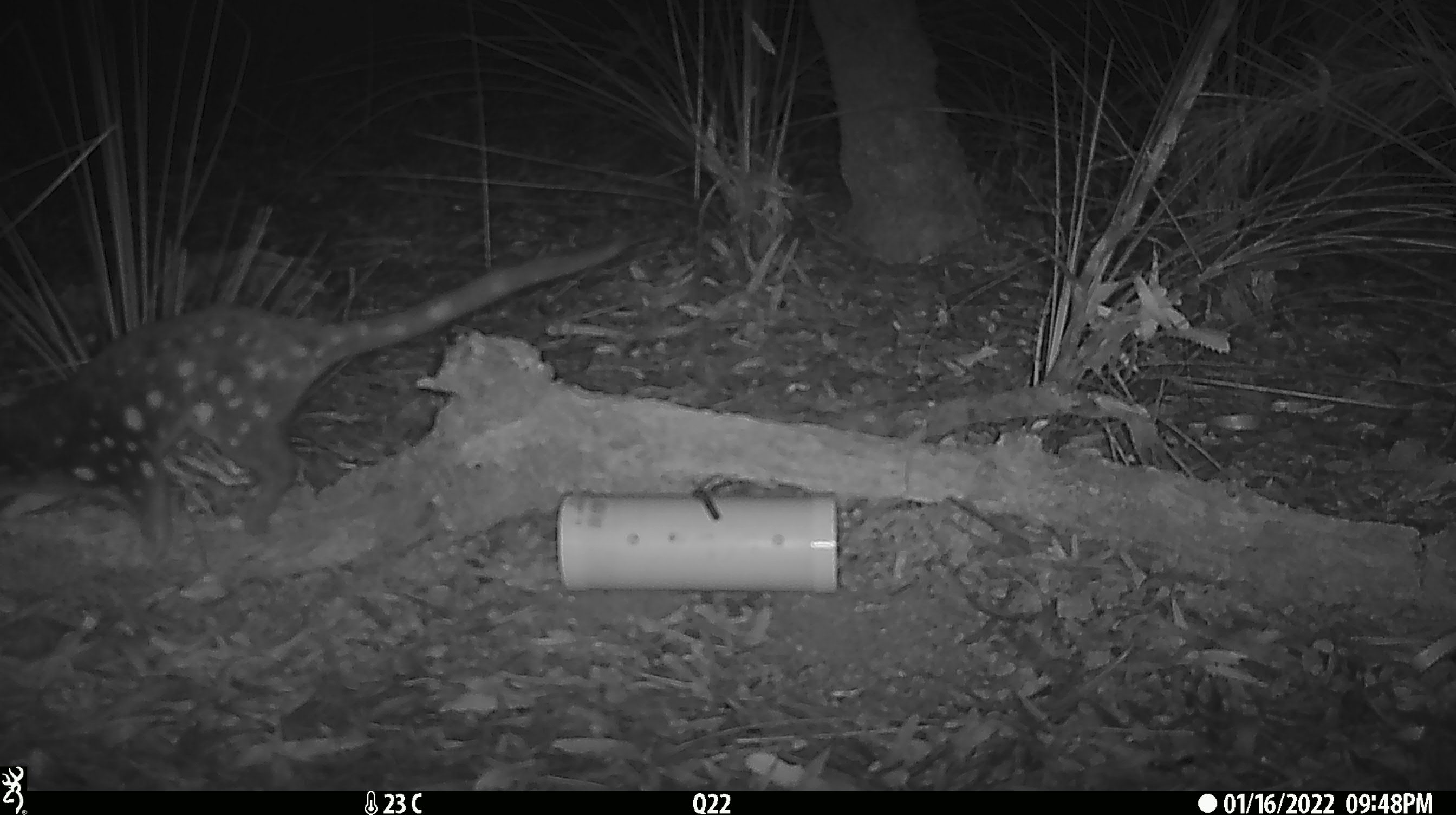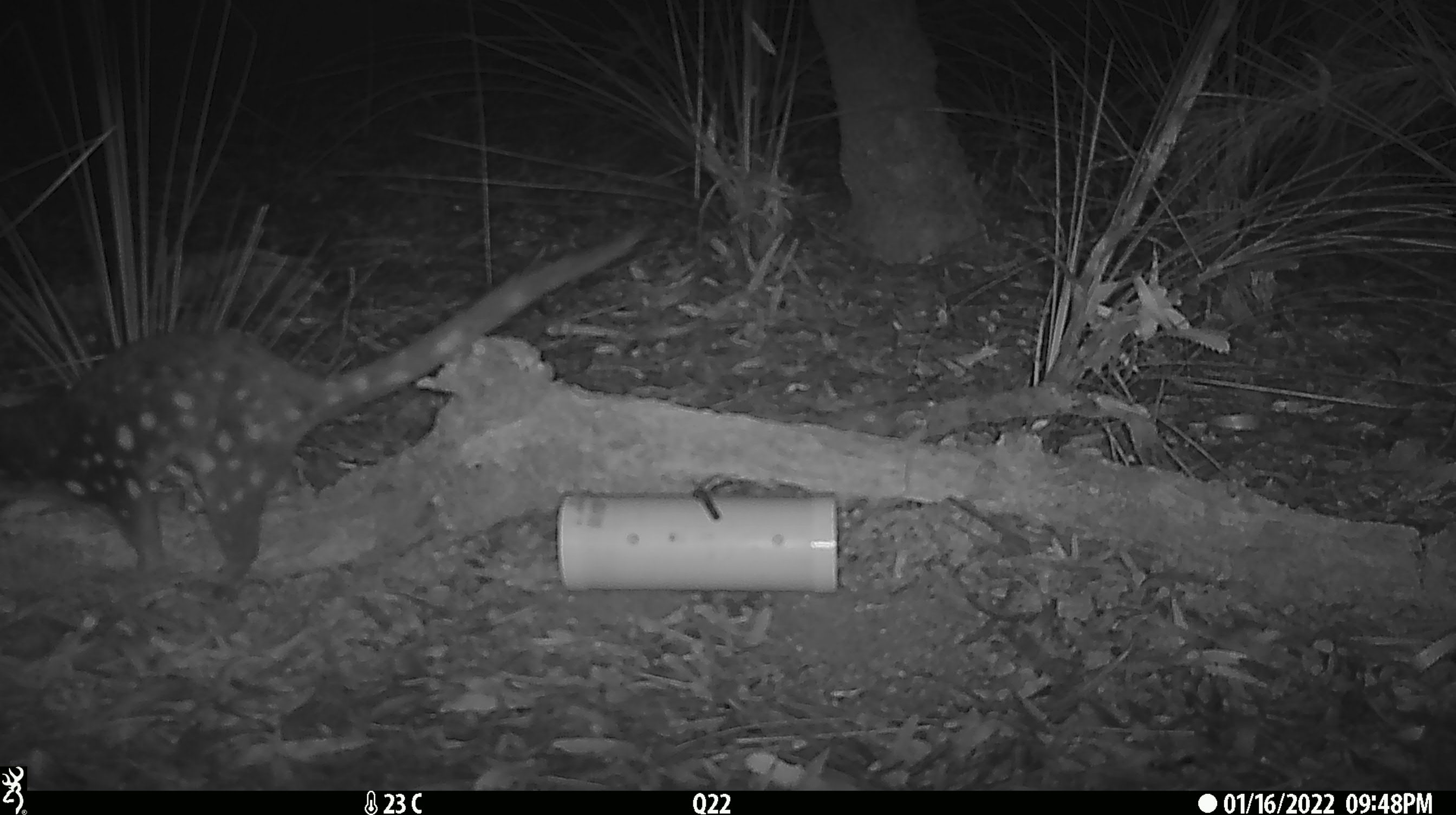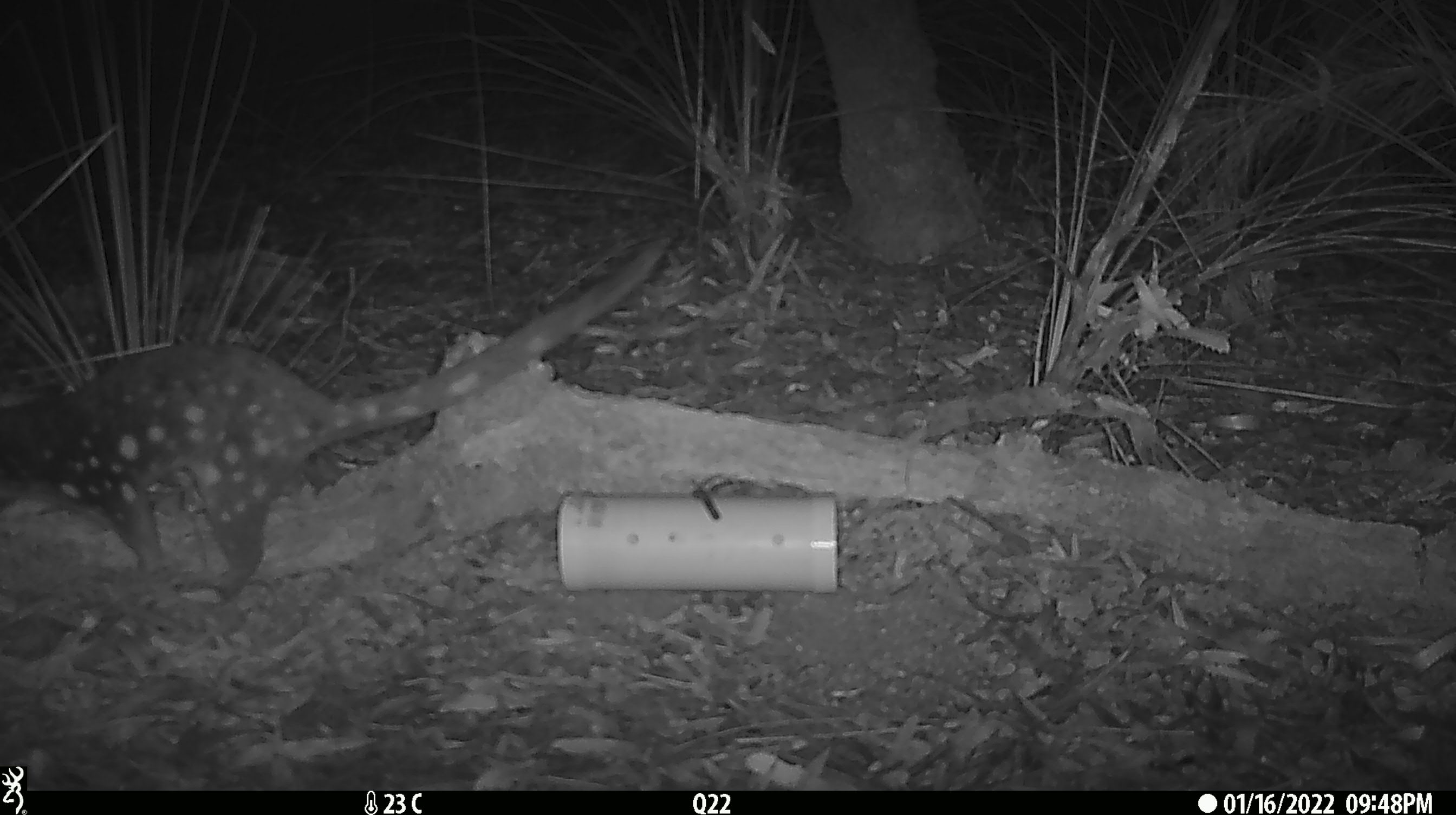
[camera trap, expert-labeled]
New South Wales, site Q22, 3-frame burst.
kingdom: Animalia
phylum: Chordata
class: Mammalia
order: Dasyuromorphia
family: Dasyuridae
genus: Dasyurus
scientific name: Dasyurus maculatus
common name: spotted-tailed quoll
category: quoll